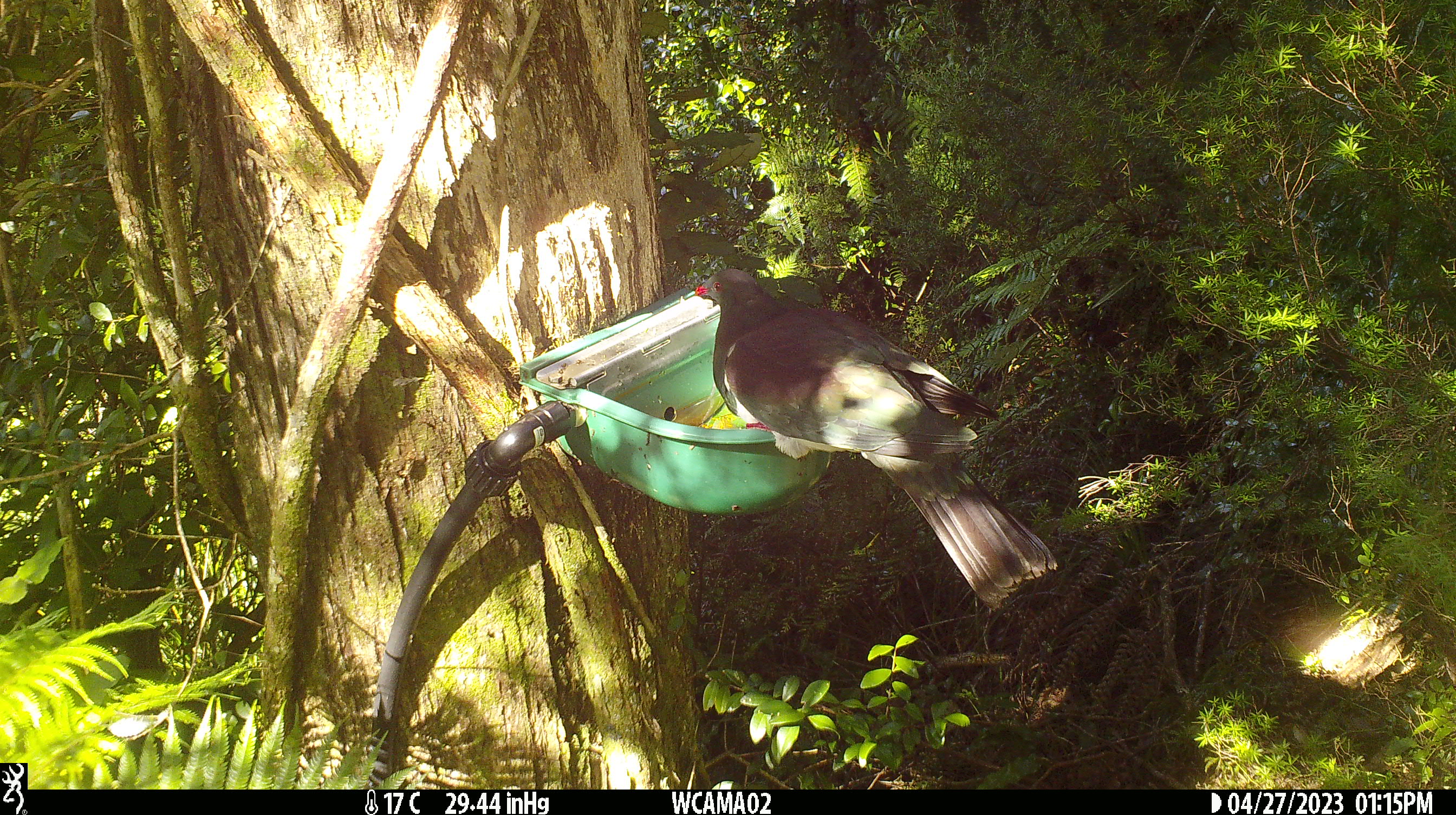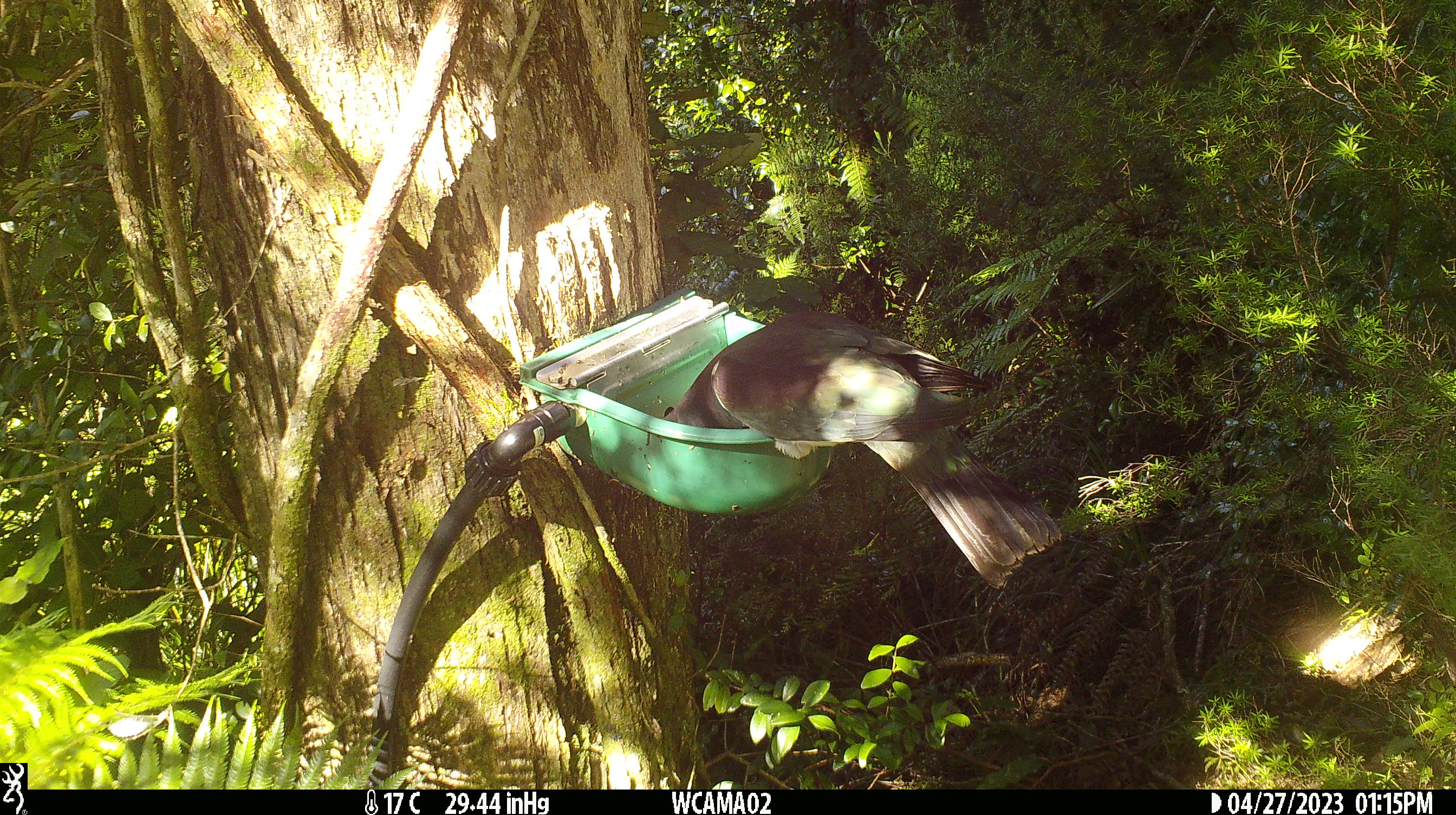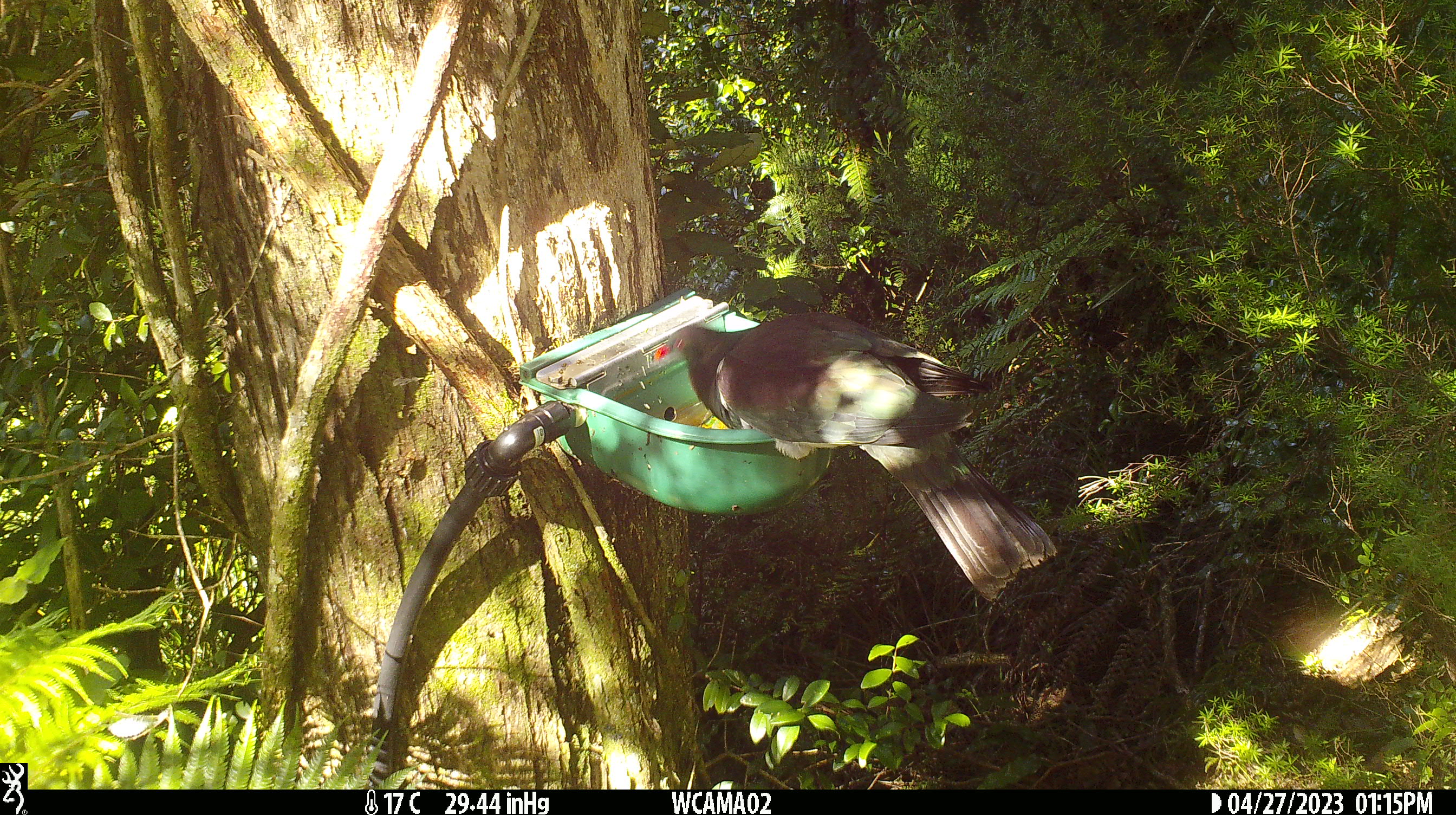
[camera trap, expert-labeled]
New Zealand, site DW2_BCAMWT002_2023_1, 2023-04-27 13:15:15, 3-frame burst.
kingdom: Animalia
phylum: Chordata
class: Aves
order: Columbiformes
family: Columbidae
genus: Hemiphaga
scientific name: Hemiphaga novaeseelandiae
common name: new zealand pigeon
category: kereru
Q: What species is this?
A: Kereru (new zealand pigeon) (Hemiphaga novaeseelandiae).